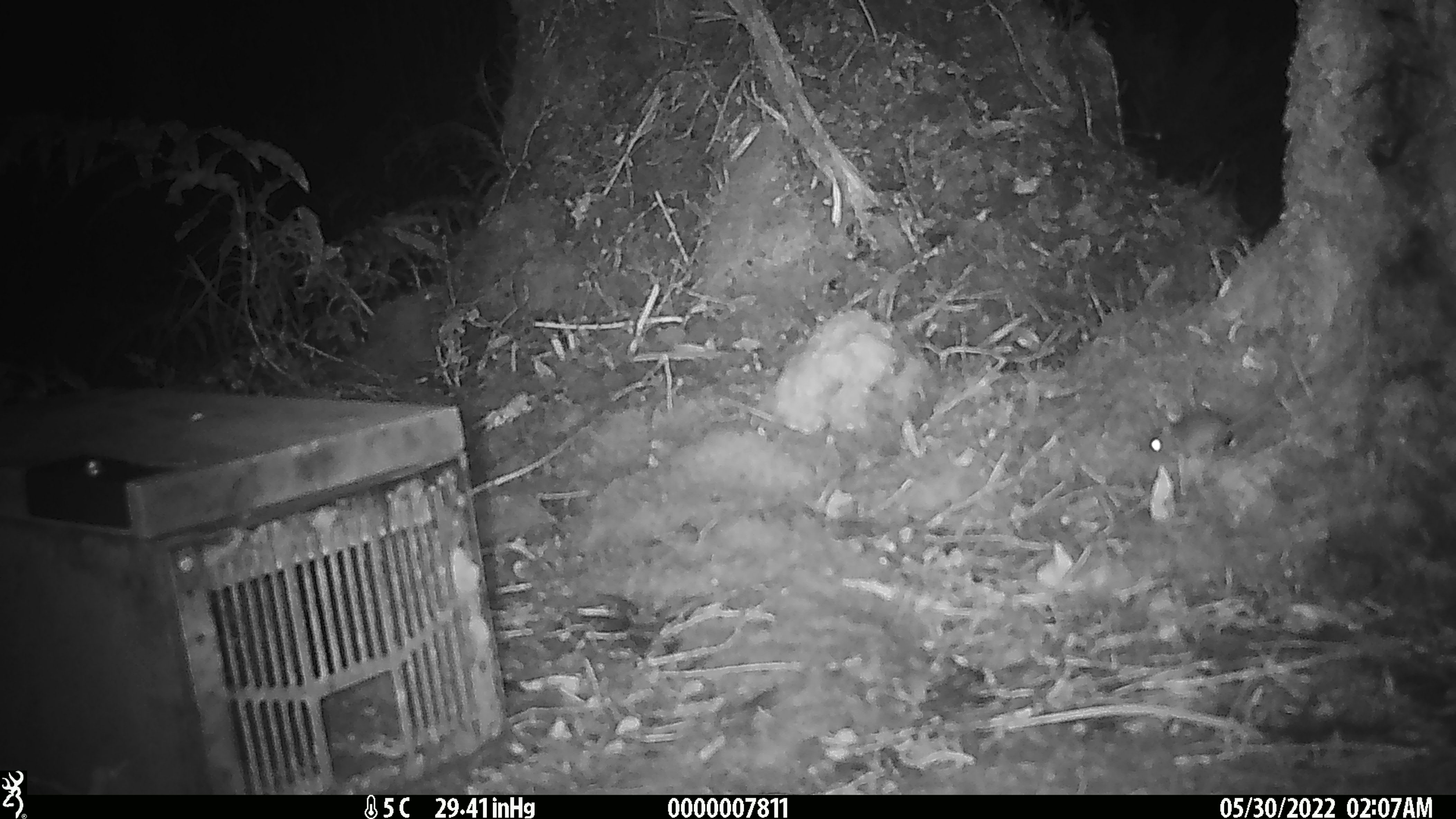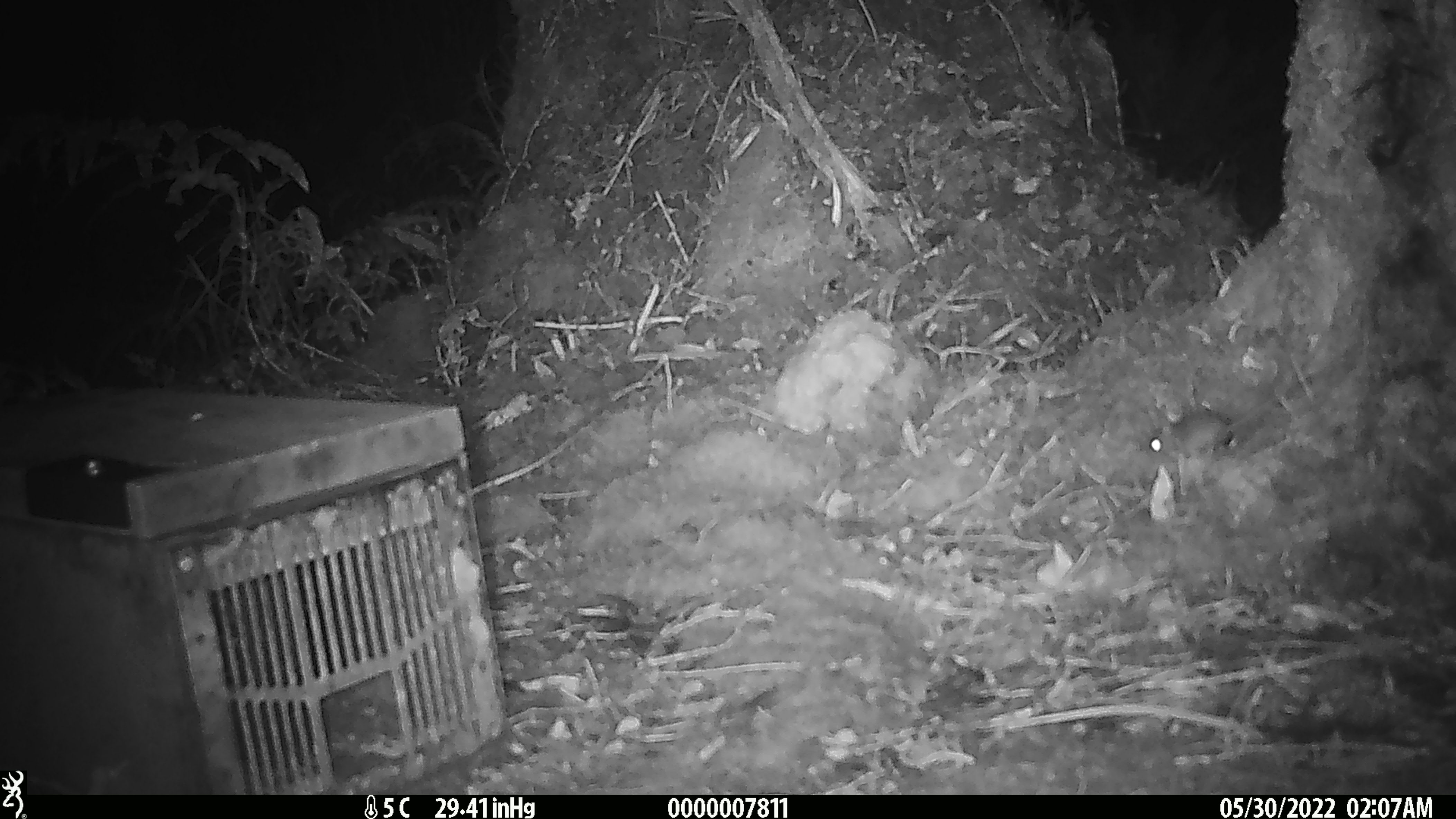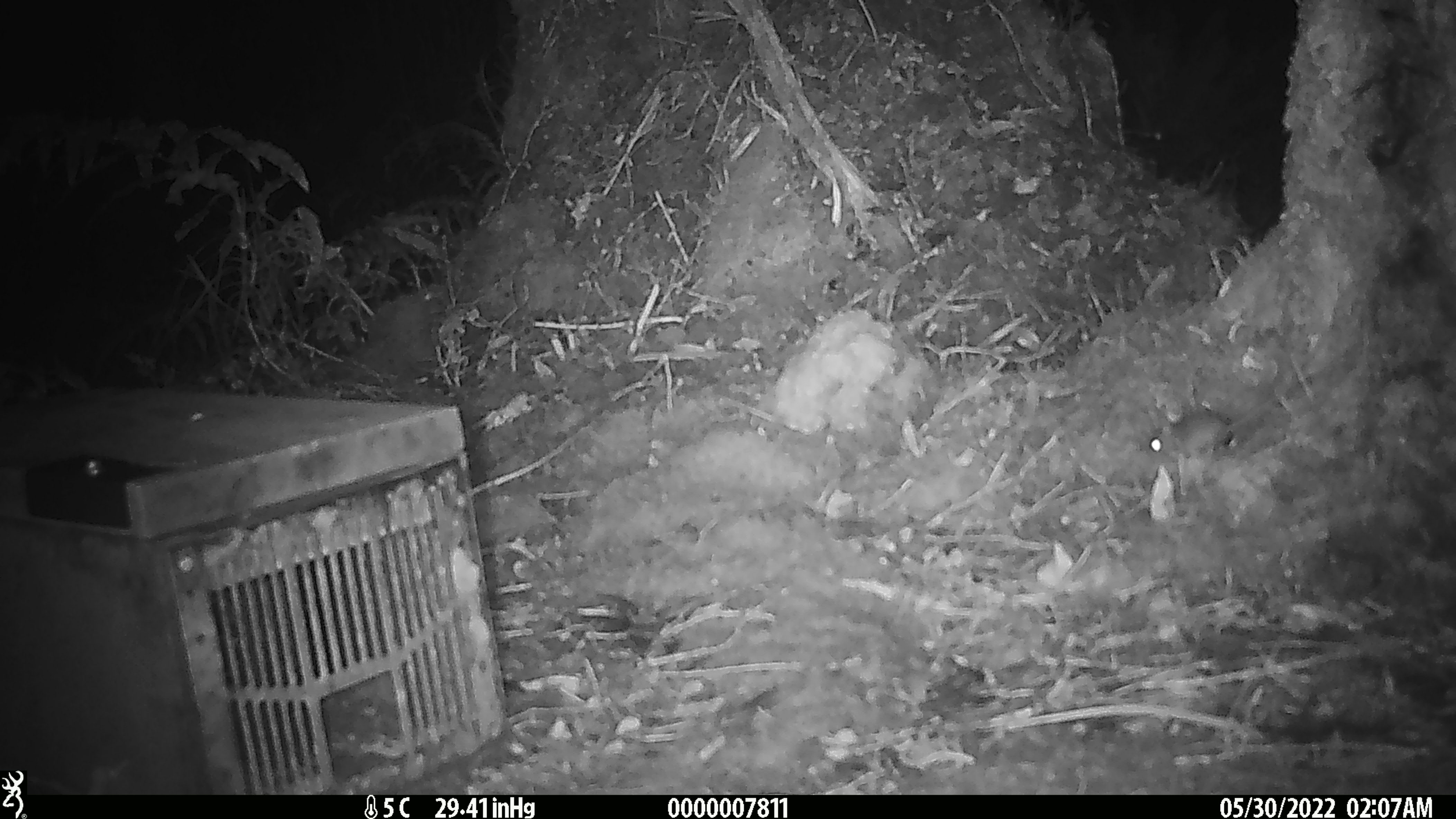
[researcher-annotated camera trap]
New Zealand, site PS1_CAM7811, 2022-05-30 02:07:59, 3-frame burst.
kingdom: Animalia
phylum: Chordata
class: Mammalia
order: Rodentia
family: Muridae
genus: Mus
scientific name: Mus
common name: mouse